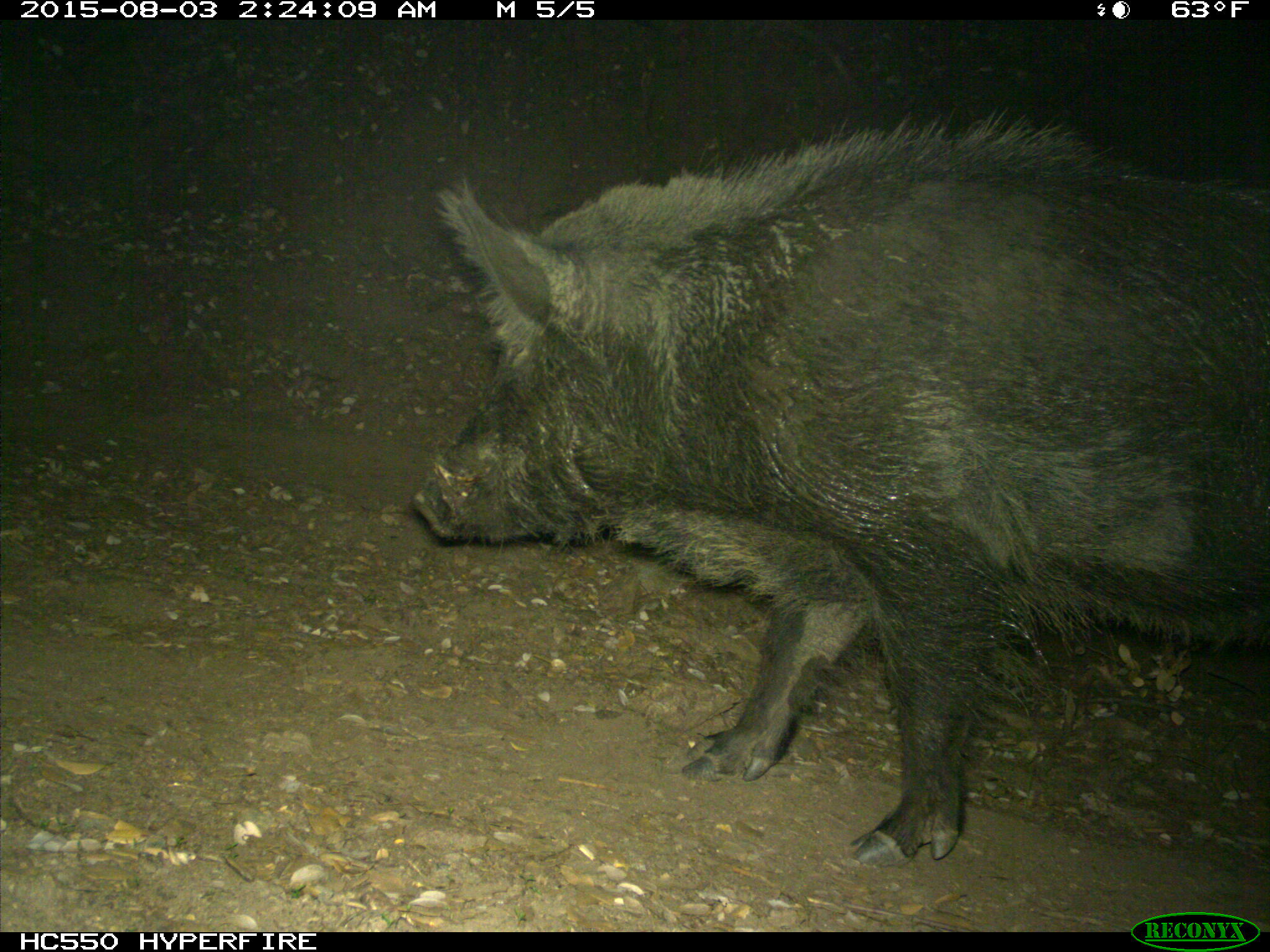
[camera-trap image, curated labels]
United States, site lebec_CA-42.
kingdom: Animalia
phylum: Chordata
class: Mammalia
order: Artiodactyla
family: Suidae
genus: Sus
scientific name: Sus scrofa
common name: wild boar